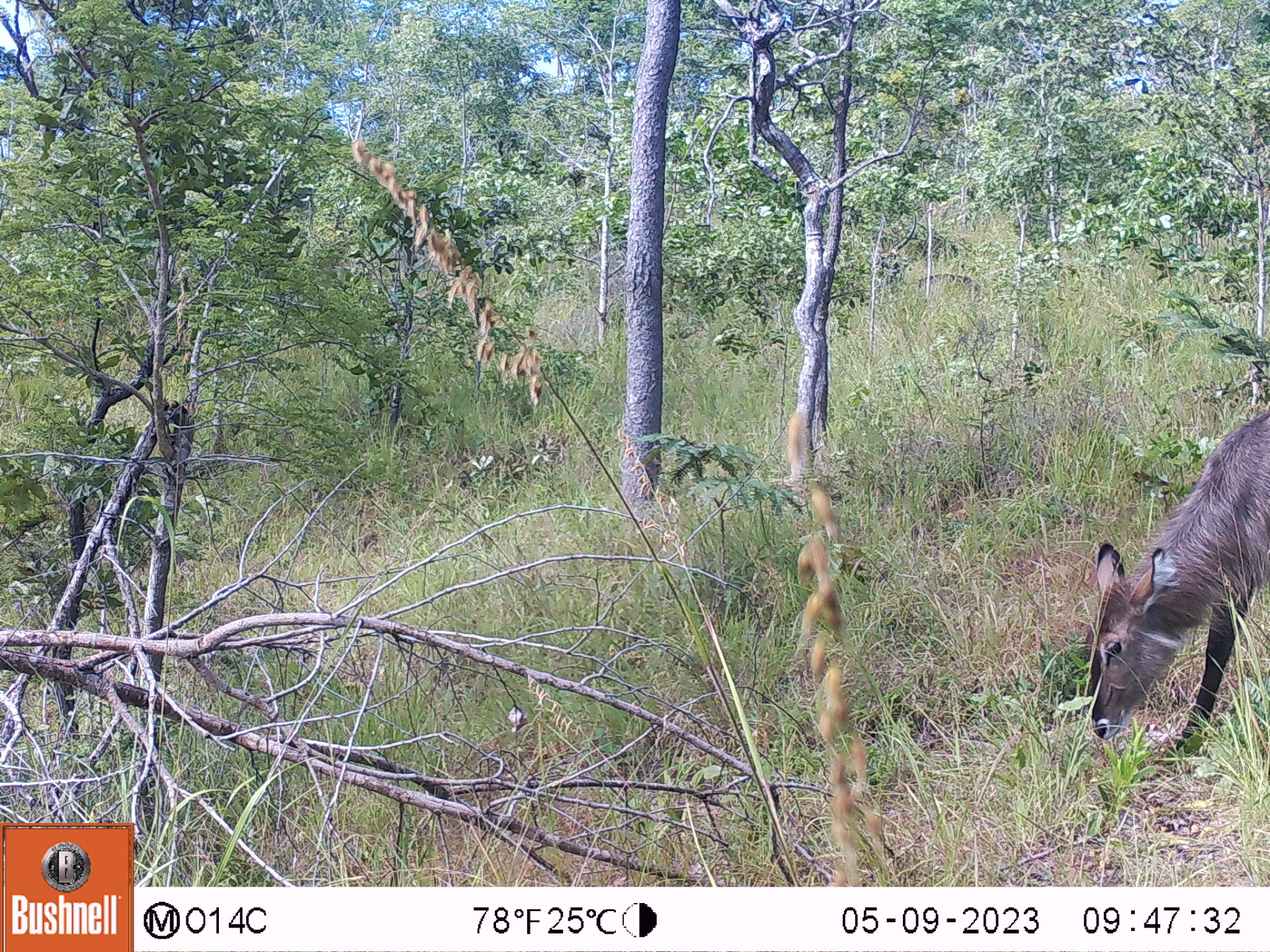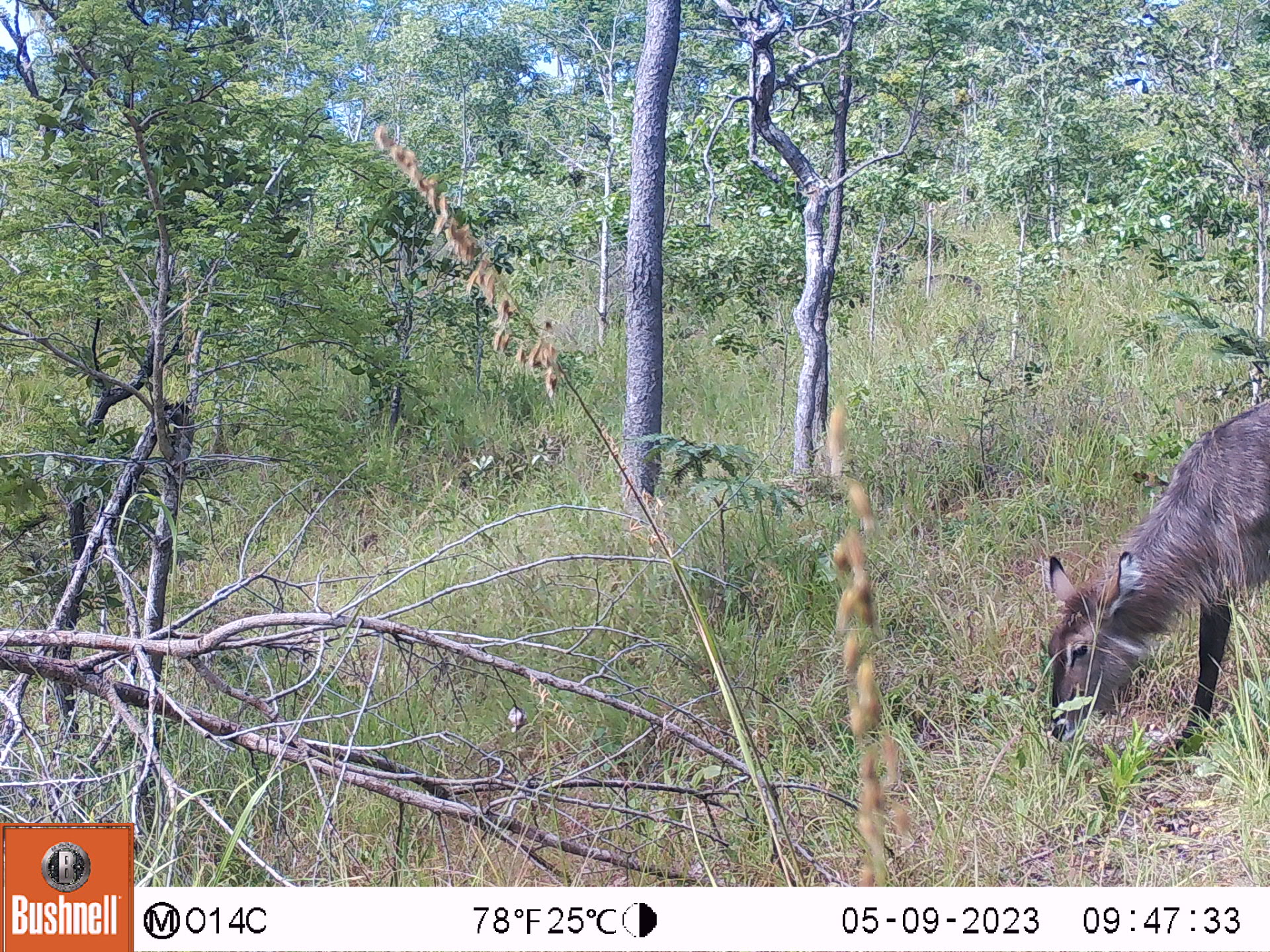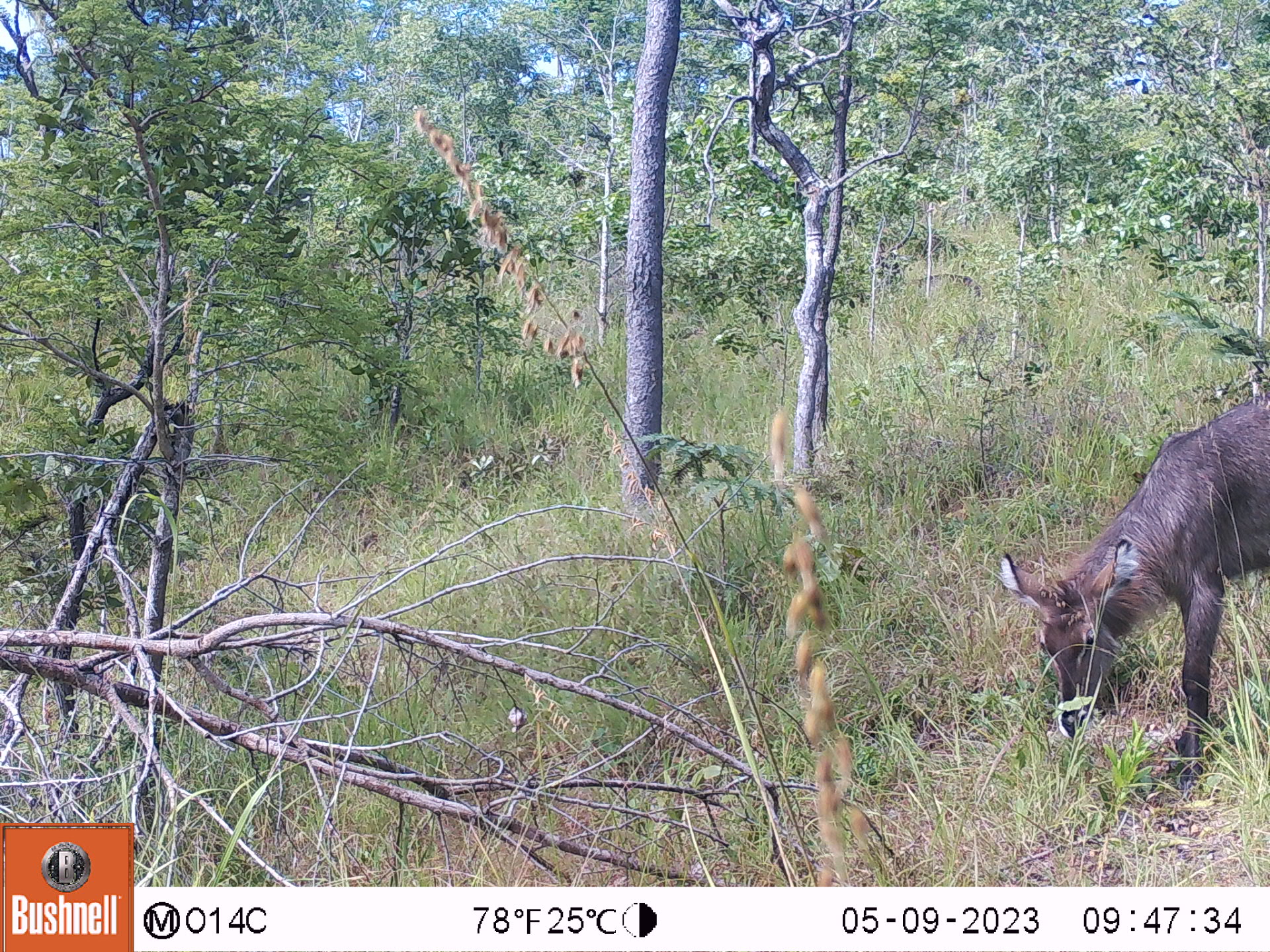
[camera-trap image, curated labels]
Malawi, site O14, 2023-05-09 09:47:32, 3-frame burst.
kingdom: Animalia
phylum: Chordata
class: Mammalia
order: Artiodactyla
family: Bovidae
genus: Kobus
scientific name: Kobus ellipsiprymnus ellipsiprymnus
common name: common waterbuck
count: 1